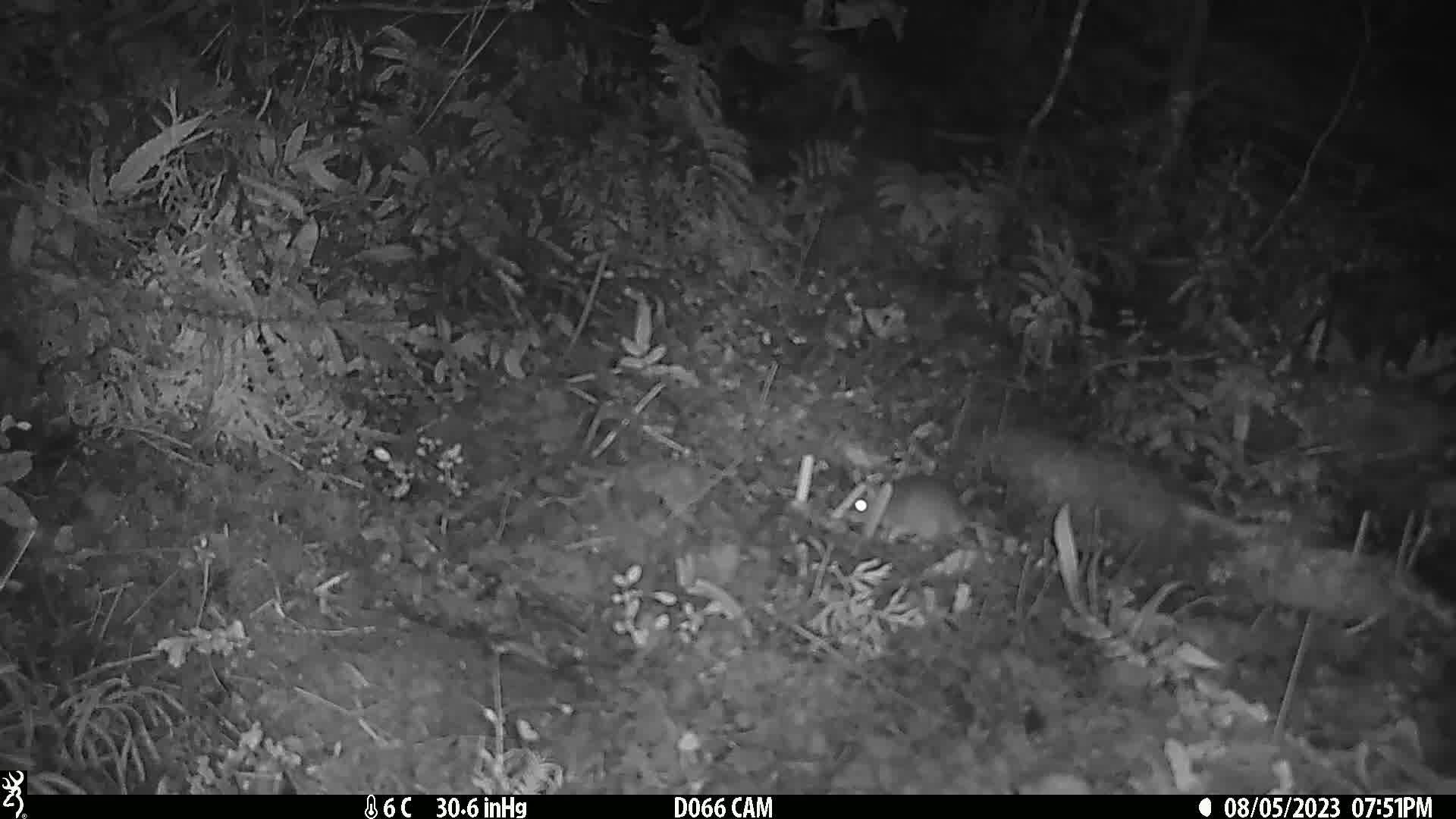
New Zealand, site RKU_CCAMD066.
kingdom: Animalia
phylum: Chordata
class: Mammalia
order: Rodentia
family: Muridae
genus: Rattus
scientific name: Rattus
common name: rat